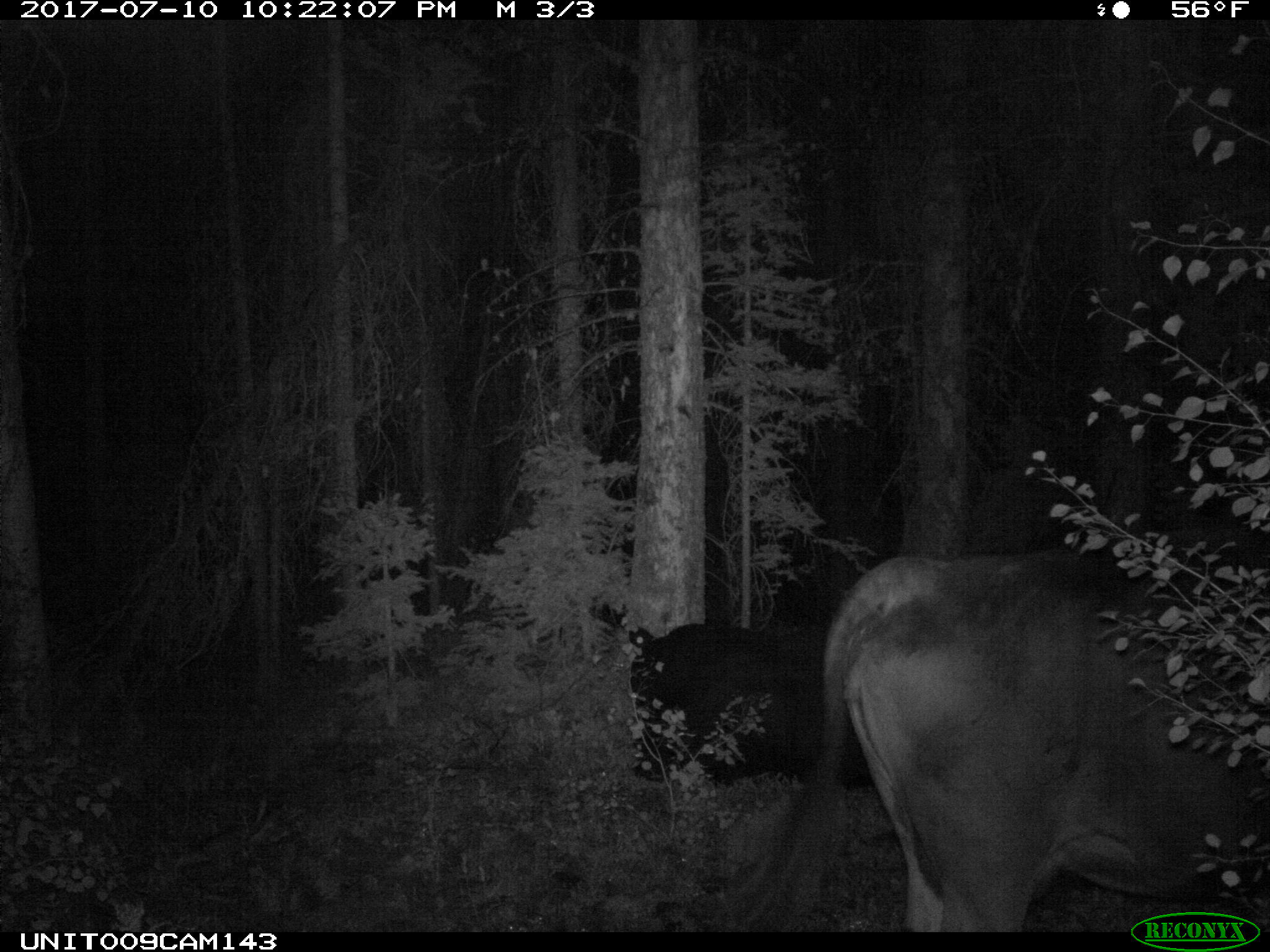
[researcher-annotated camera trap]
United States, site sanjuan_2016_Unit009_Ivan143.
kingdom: Animalia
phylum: Chordata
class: Mammalia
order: Artiodactyla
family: Bovidae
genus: Bos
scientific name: Bos taurus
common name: domestic cow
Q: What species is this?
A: Bos taurus (domestic cow).